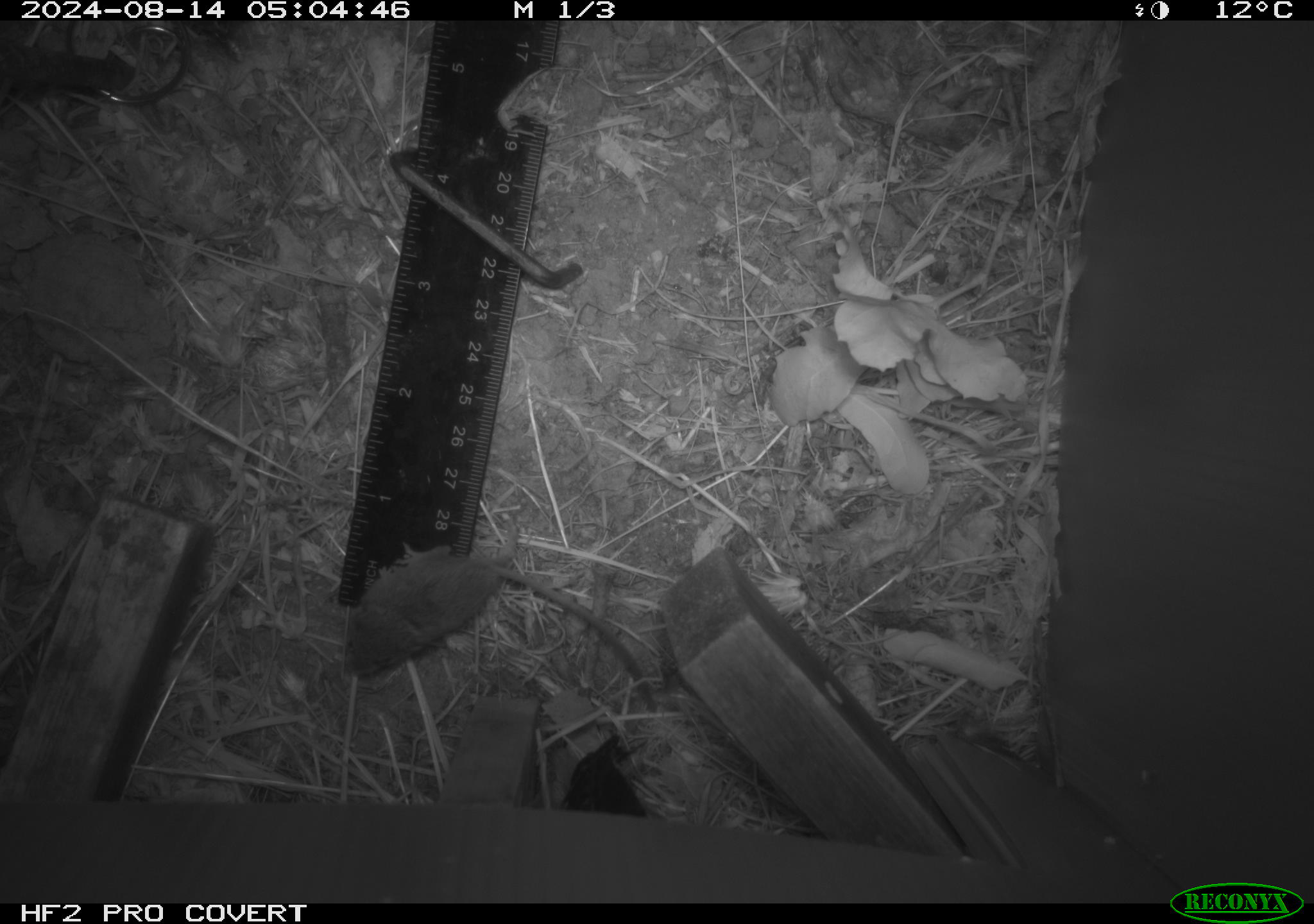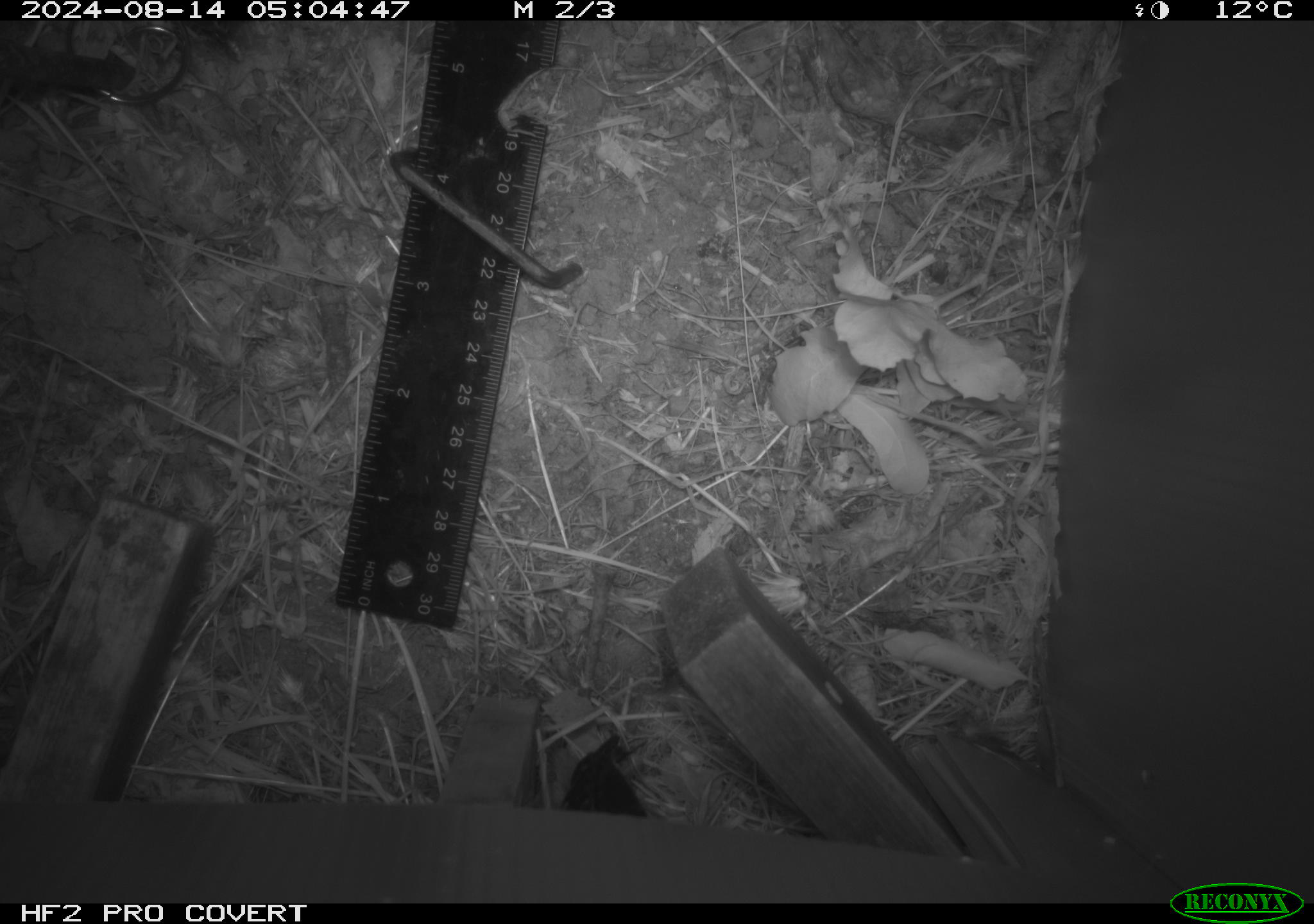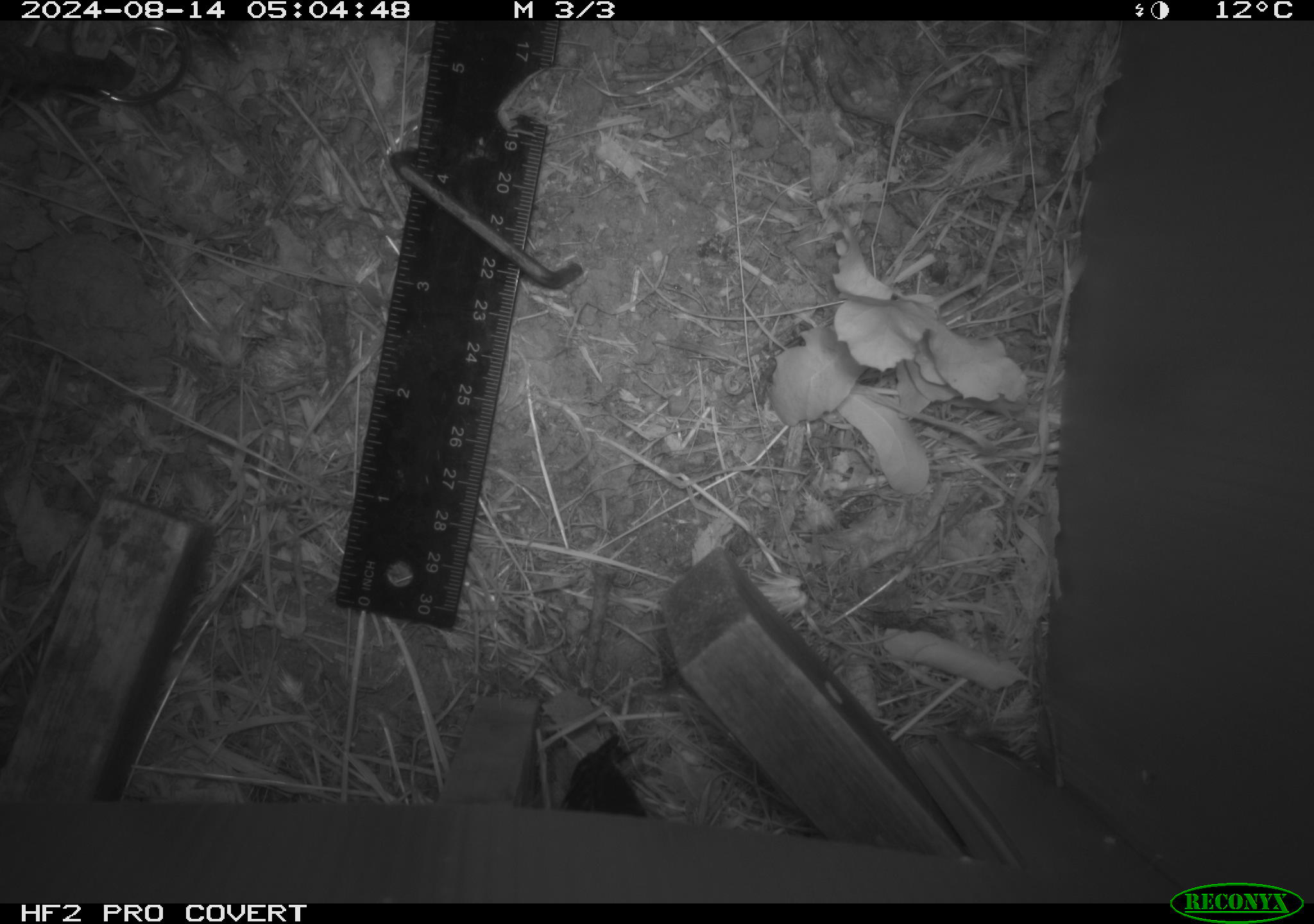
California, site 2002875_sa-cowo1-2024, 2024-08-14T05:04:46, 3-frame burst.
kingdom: Animalia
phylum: Chordata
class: Mammalia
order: Rodentia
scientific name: Rodentia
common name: mouse species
Mouse species (Rodentia).